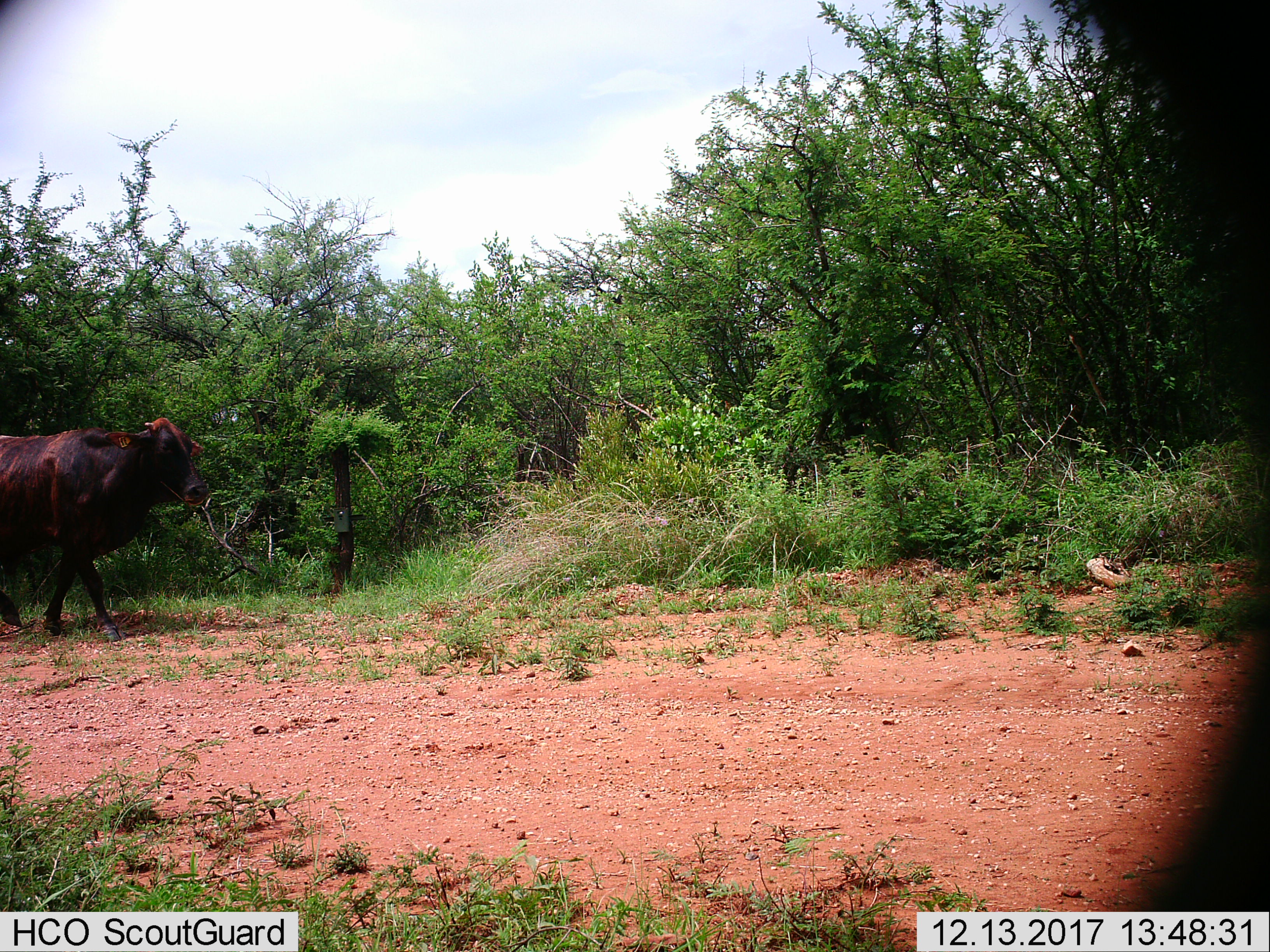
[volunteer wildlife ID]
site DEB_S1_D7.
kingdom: Animalia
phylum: Chordata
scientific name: Vertebrata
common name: domestic animal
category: domesticanimal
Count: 1.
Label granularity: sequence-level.